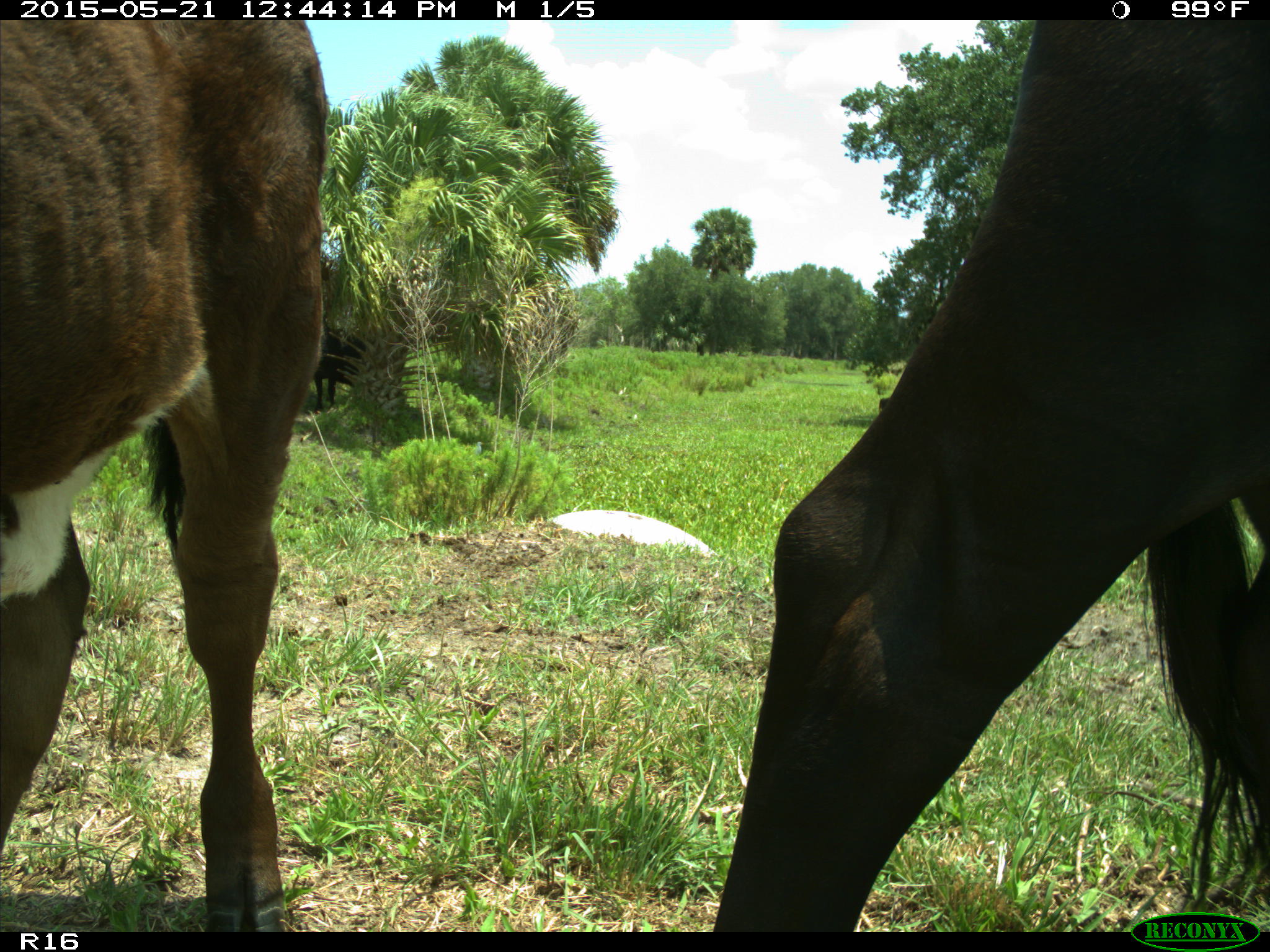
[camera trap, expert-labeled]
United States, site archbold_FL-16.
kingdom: Animalia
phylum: Chordata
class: Mammalia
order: Artiodactyla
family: Bovidae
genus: Bos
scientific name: Bos taurus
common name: domestic cow